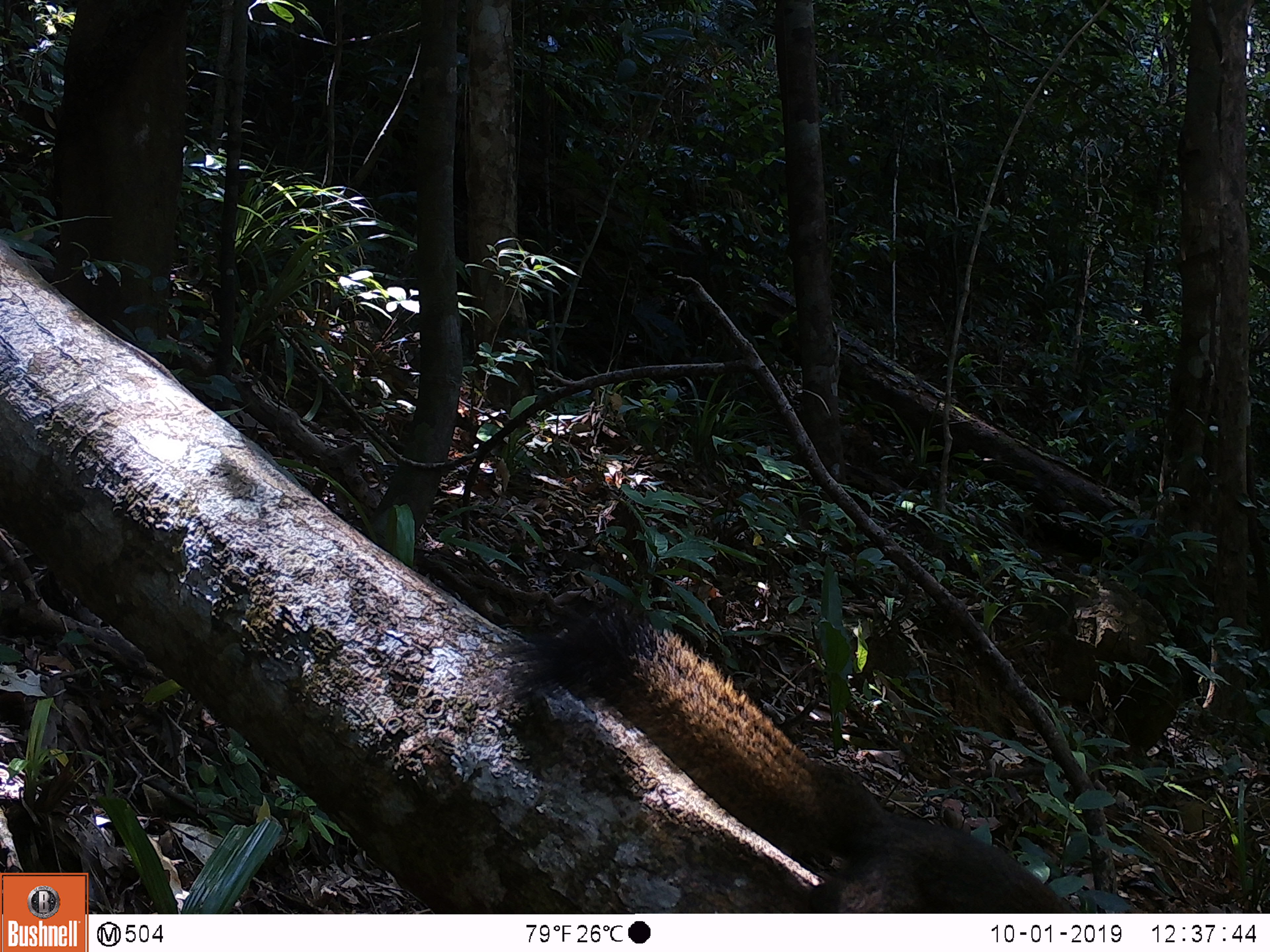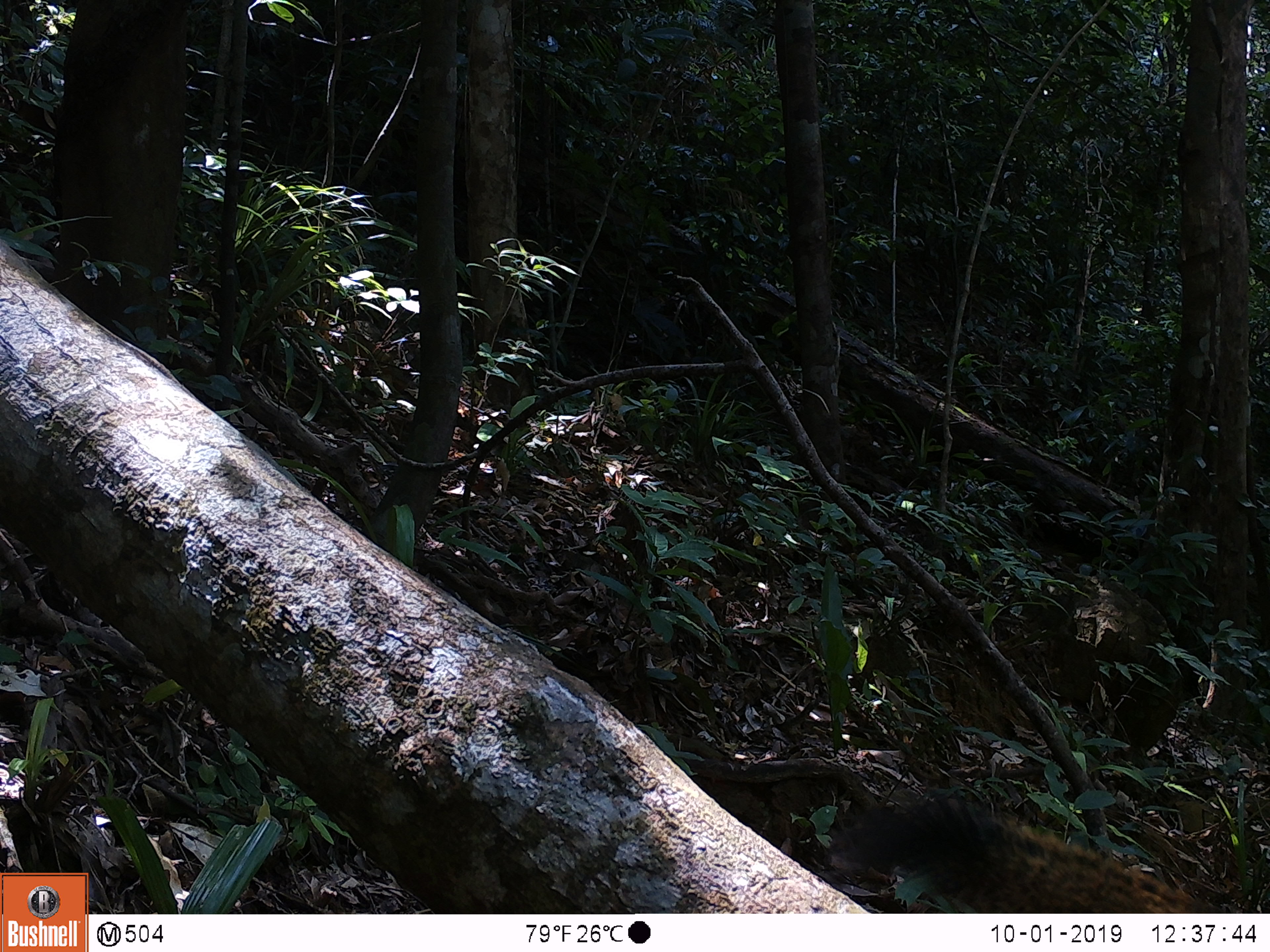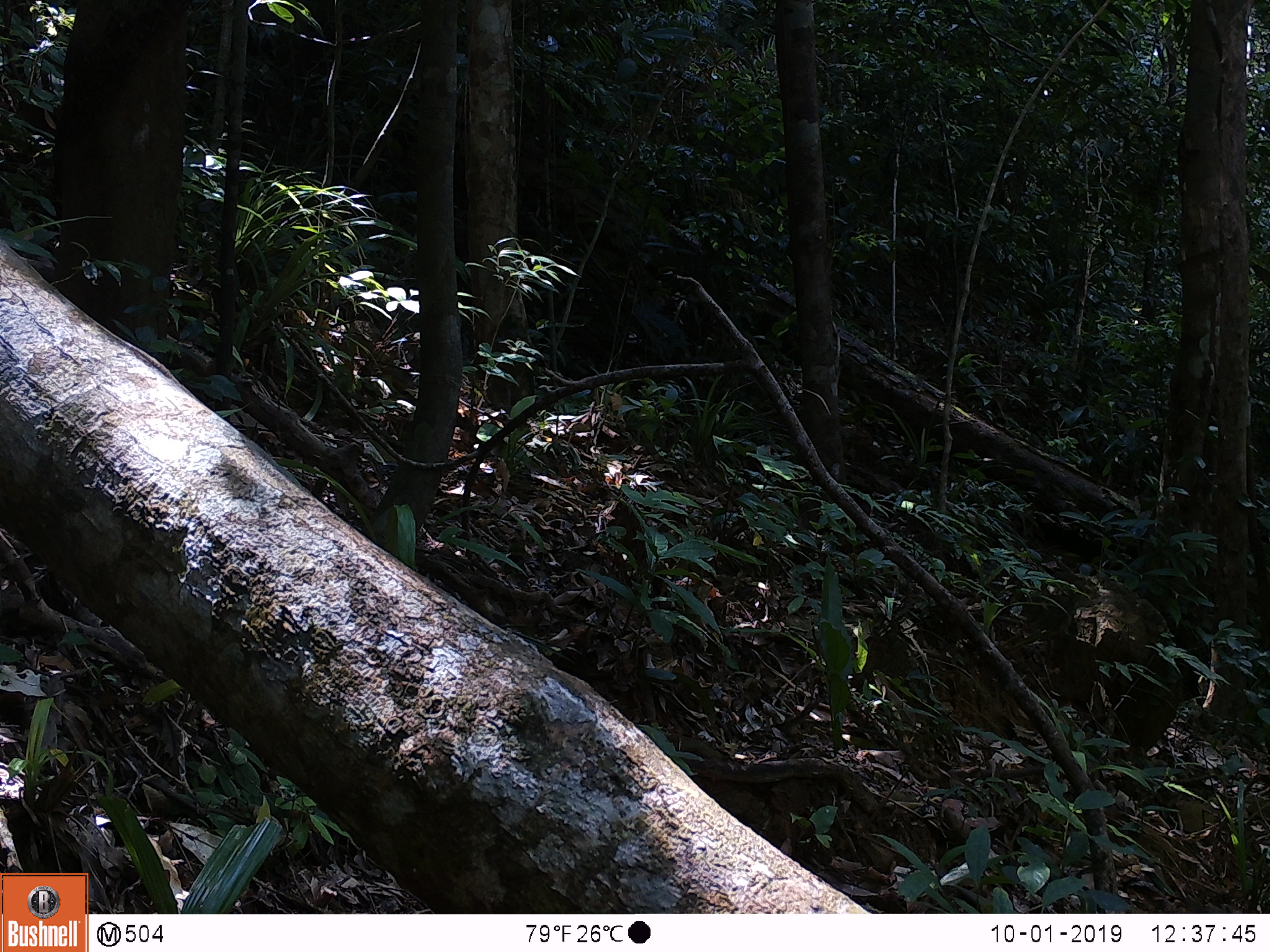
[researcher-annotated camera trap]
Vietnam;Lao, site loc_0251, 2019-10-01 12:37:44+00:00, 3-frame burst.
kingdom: Animalia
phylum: Chordata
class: Mammalia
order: Rodentia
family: Sciuridae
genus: Callosciurus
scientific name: Callosciurus erythraeus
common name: pallas's squirrel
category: pallass squirrel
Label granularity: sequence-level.